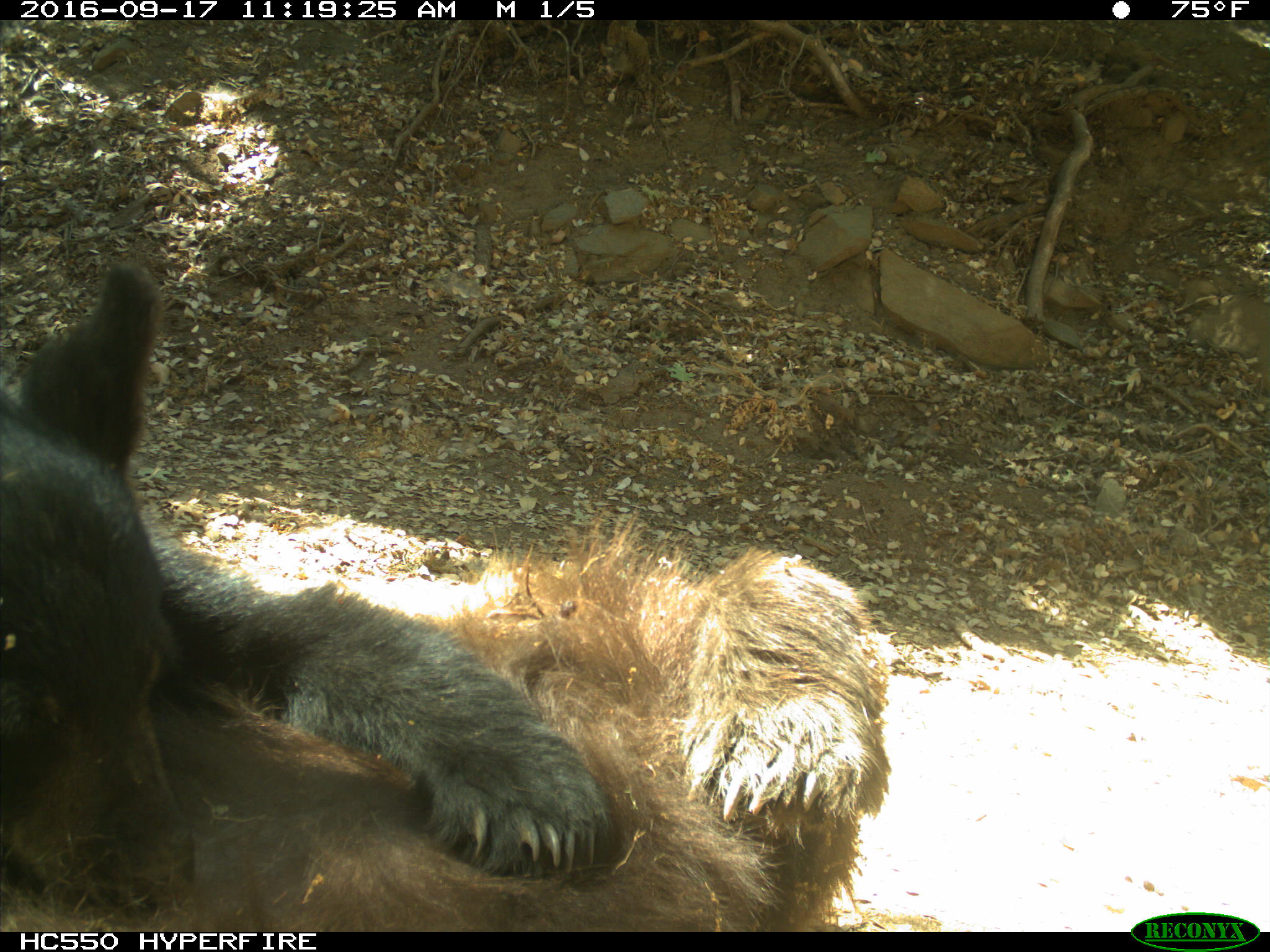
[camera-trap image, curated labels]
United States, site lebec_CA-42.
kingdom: Animalia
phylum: Chordata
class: Mammalia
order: Carnivora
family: Ursidae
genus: Ursus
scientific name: Ursus americanus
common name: american black bear